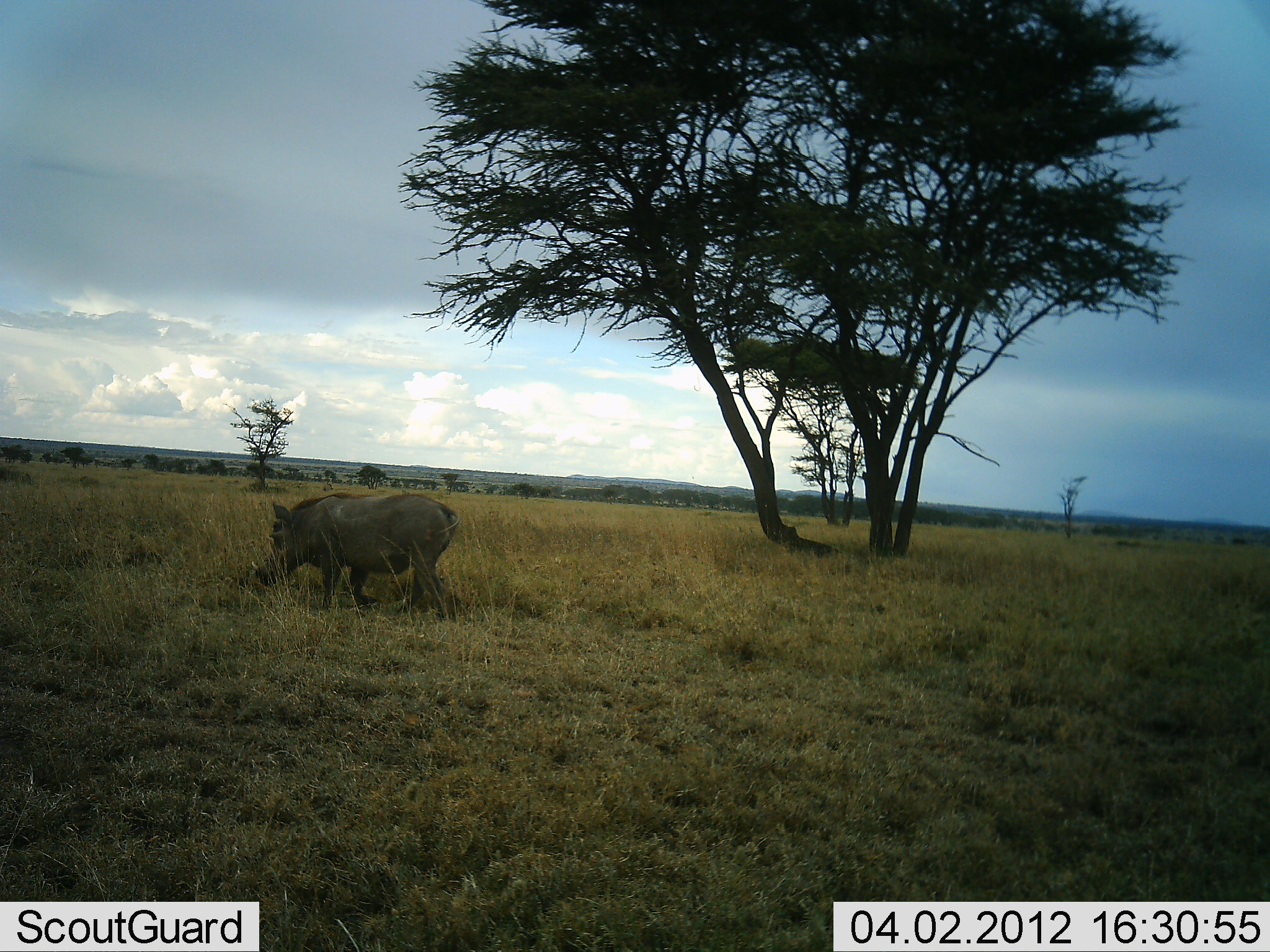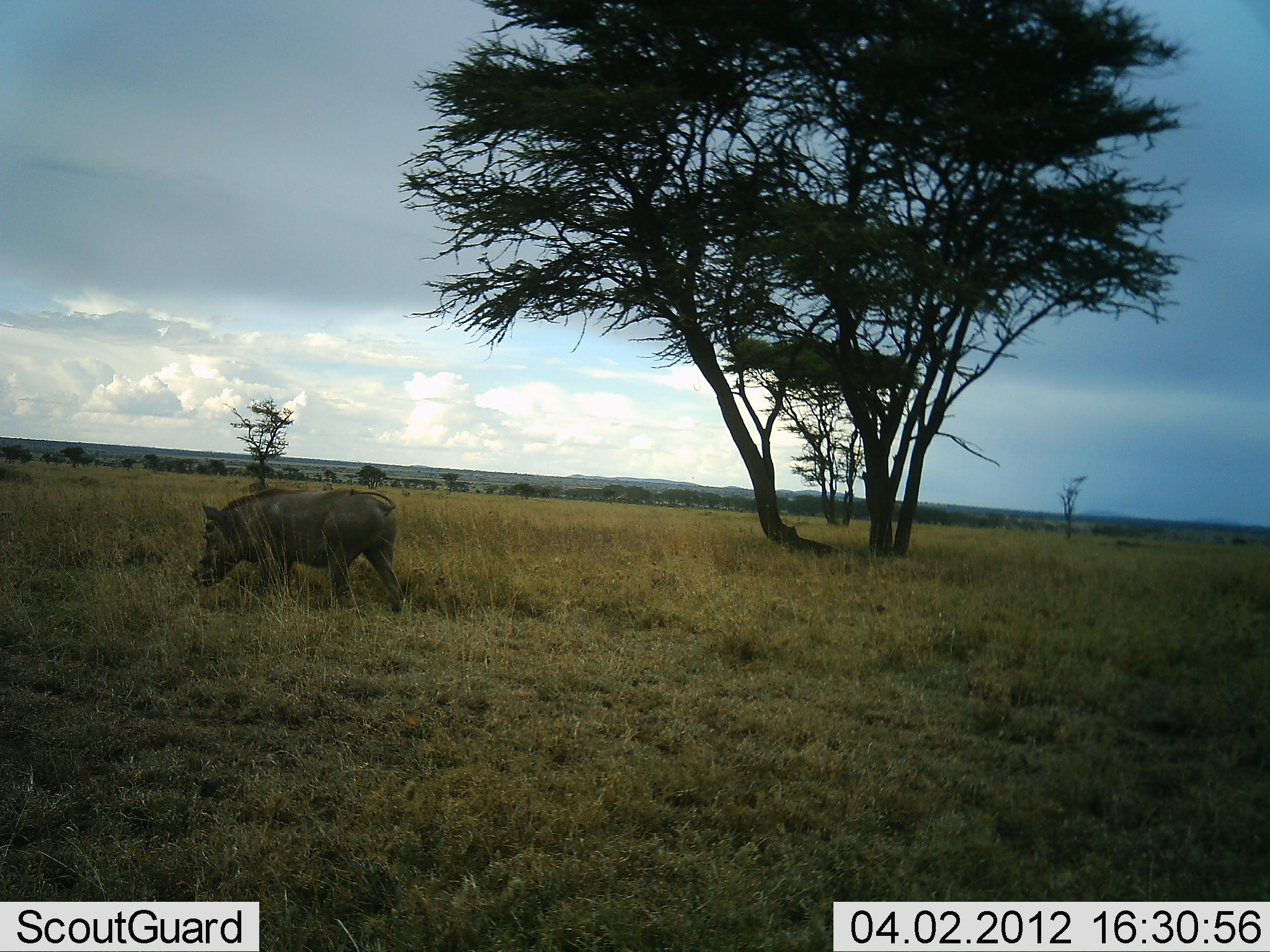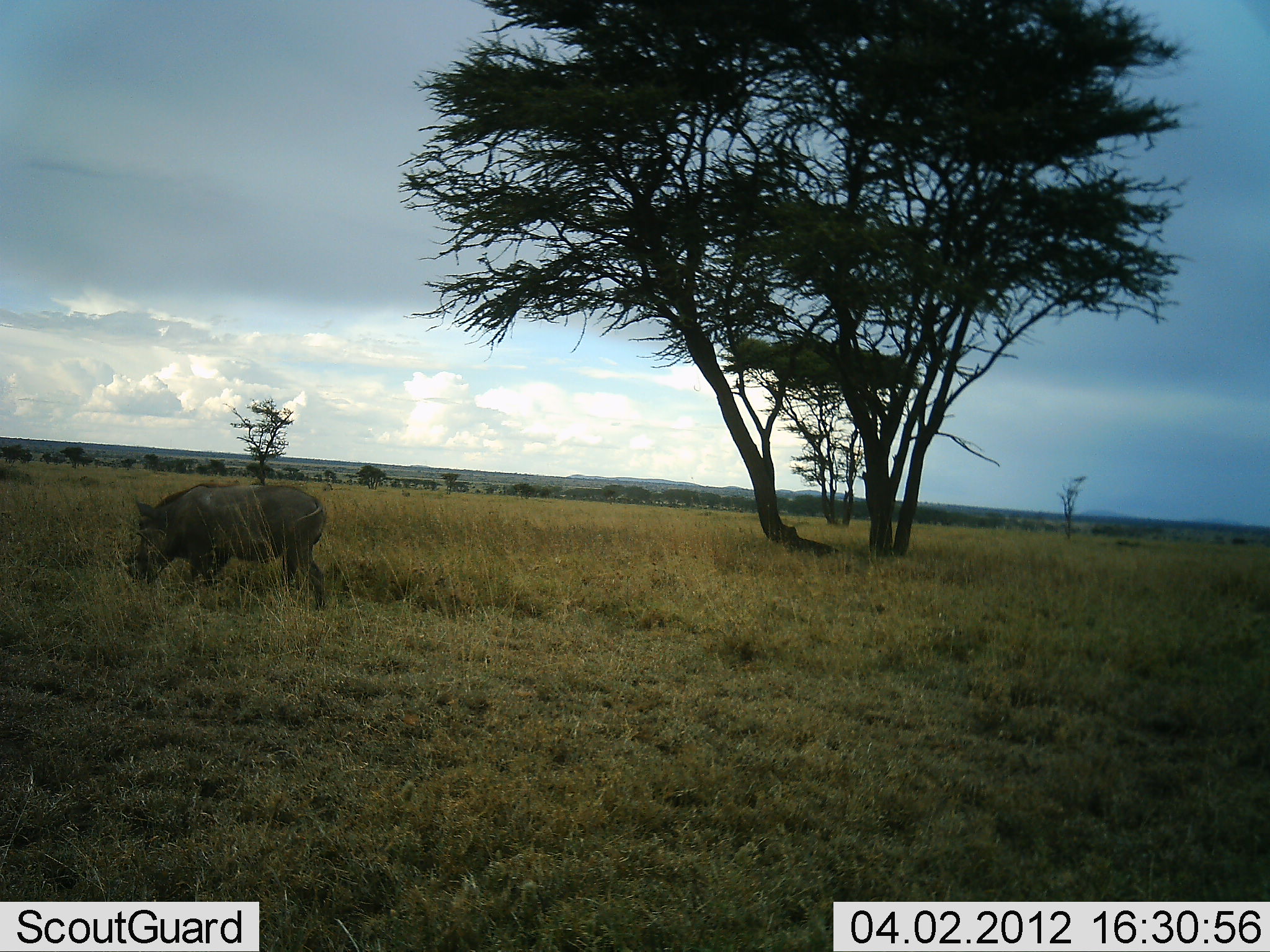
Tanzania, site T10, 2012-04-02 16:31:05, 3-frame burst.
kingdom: Animalia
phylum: Chordata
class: Mammalia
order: Artiodactyla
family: Suidae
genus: Phacochoerus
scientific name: Phacochoerus africanus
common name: warthog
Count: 1.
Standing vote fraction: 0%.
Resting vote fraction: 0%.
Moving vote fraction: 85%.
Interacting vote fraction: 0%.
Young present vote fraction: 0%.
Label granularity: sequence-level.